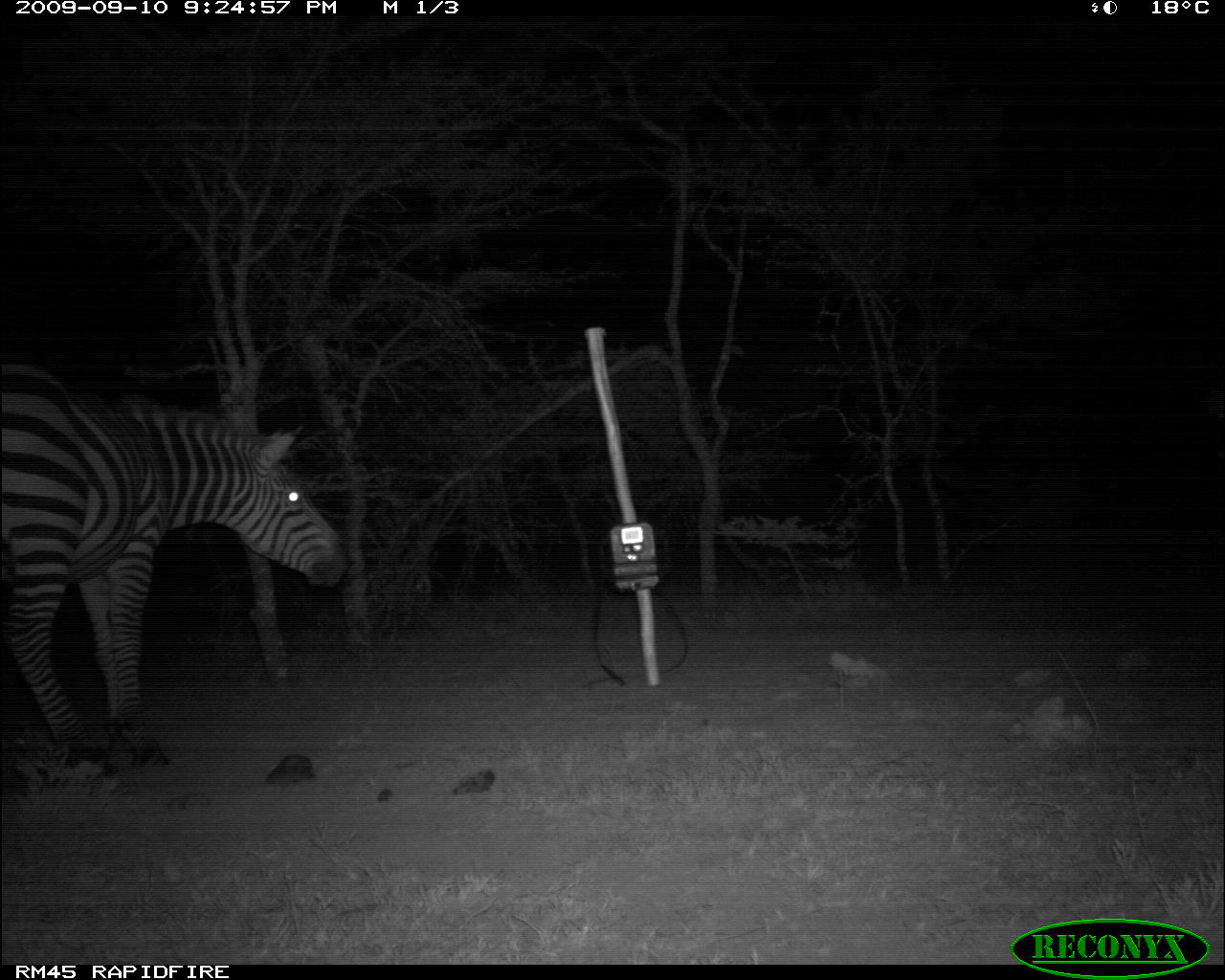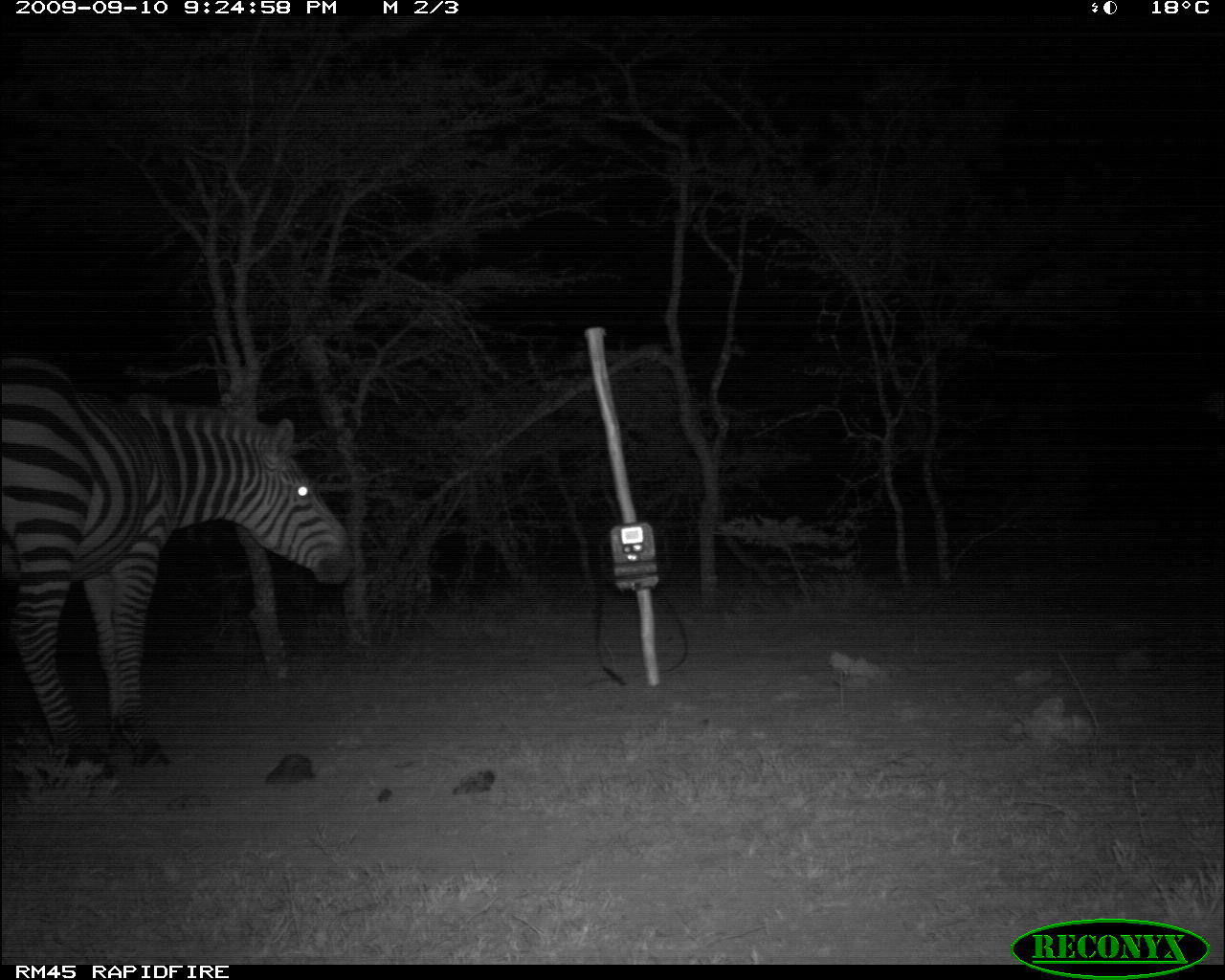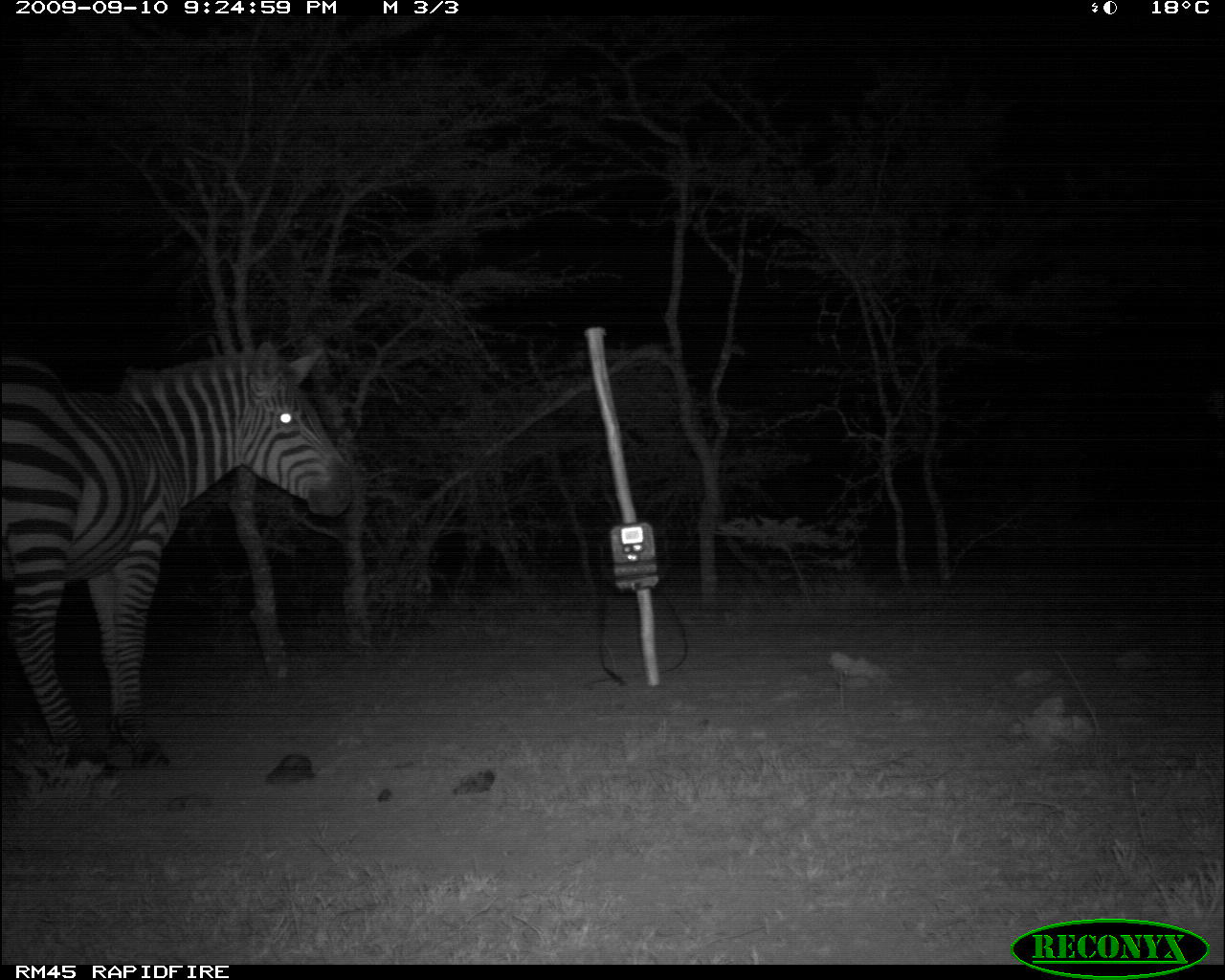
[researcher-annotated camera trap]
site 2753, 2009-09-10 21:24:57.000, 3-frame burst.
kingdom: Animalia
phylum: Chordata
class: Mammalia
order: Perissodactyla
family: Equidae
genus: Equus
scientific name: Equus quagga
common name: plains zebra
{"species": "Equus quagga (plains zebra)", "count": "1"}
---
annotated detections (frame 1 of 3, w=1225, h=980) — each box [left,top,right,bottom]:
equus quagga: [0,353,354,782]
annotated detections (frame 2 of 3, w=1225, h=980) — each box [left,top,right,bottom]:
equus quagga: [0,351,361,781]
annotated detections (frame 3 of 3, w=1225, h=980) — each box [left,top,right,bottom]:
equus quagga: [0,338,359,782]